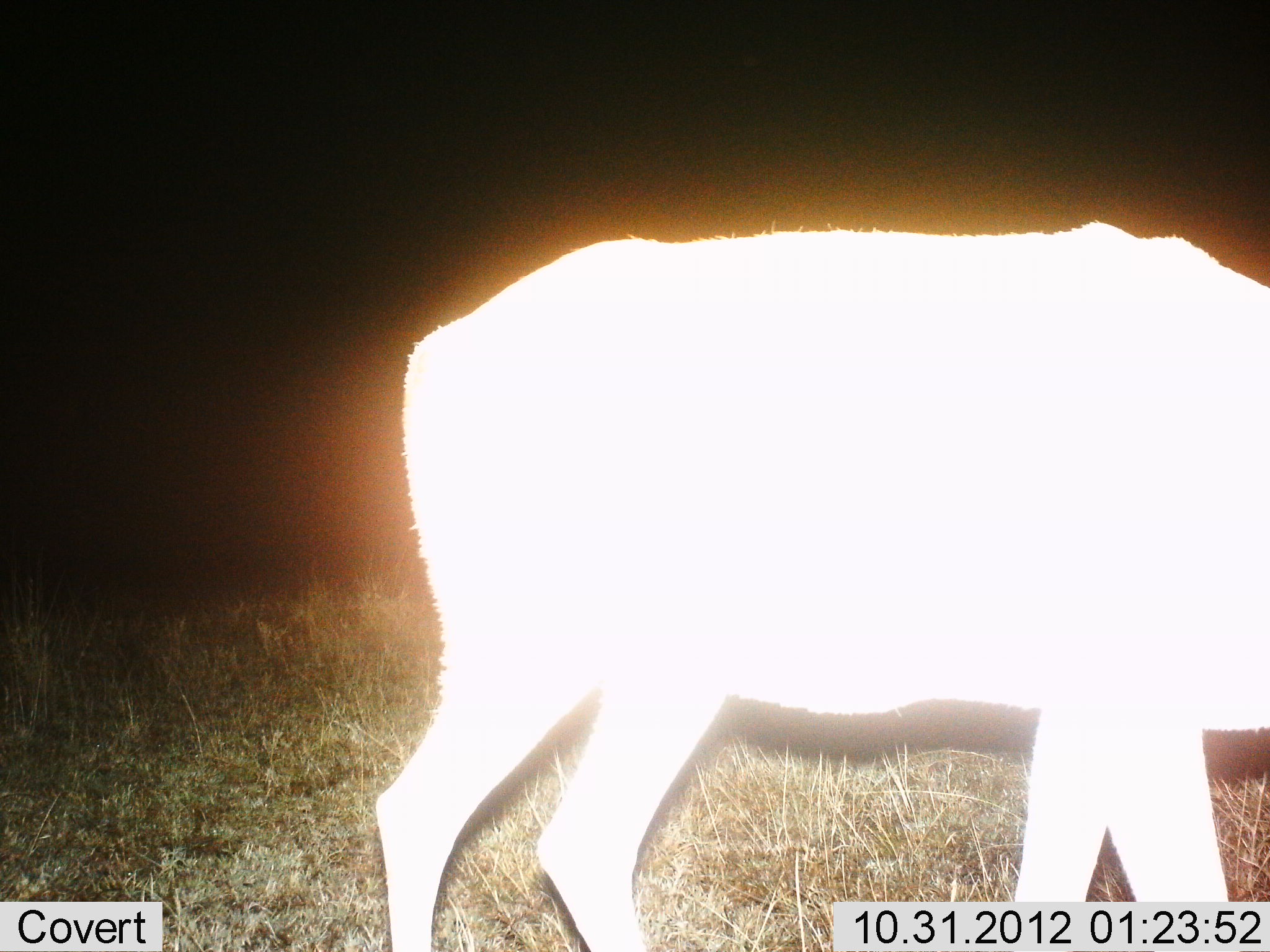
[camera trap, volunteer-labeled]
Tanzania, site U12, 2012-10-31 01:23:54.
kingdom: Animalia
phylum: Chordata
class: Mammalia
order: Artiodactyla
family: Bovidae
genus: Nanger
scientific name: Nanger granti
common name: grant's gazelle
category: gazellegrants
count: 1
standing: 100%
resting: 0%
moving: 0%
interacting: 0%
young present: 0%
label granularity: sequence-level